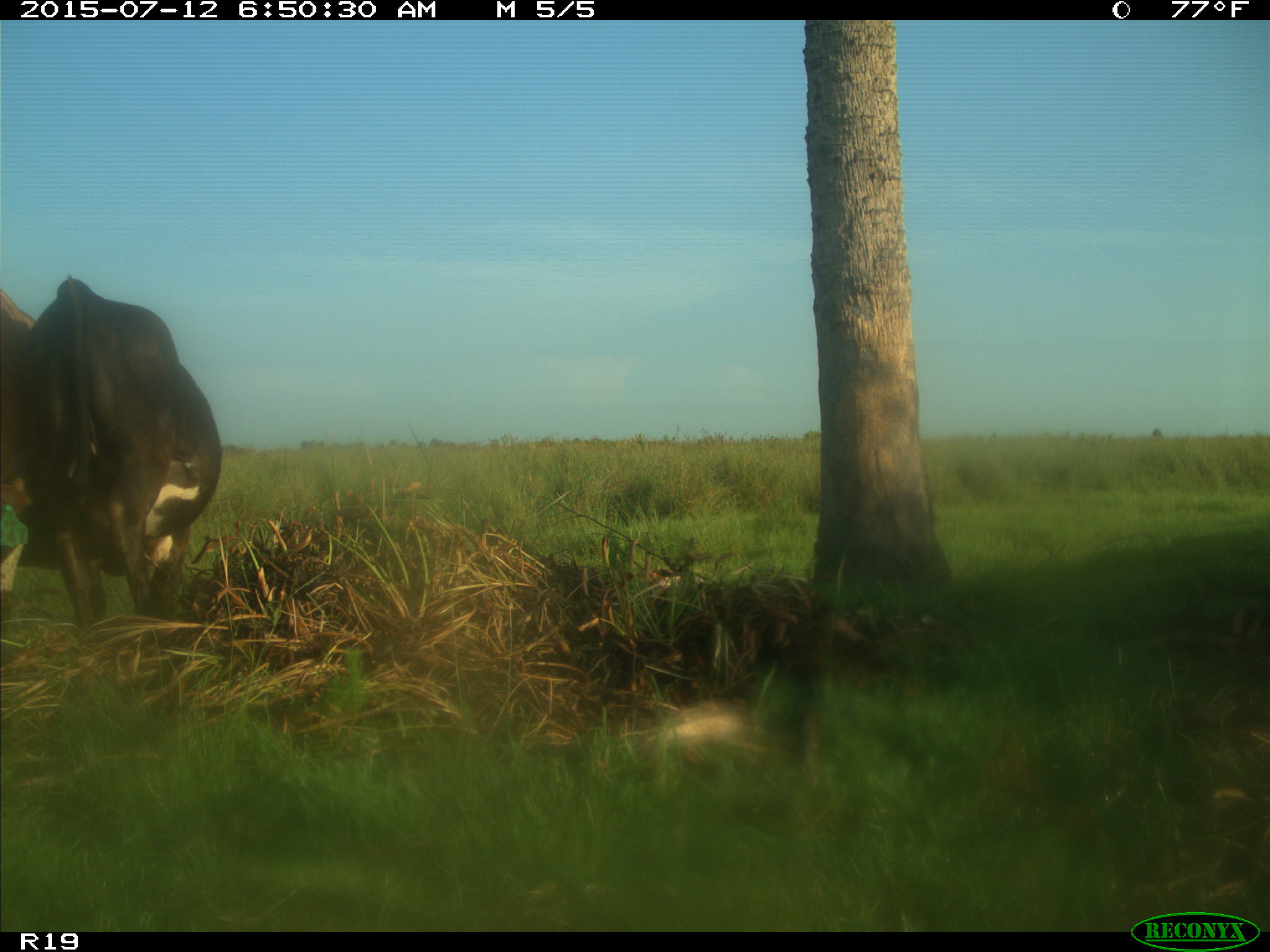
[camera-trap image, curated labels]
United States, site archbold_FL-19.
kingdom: Animalia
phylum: Chordata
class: Mammalia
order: Artiodactyla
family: Bovidae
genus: Bos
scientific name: Bos taurus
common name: domestic cow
Bos taurus (domestic cow).